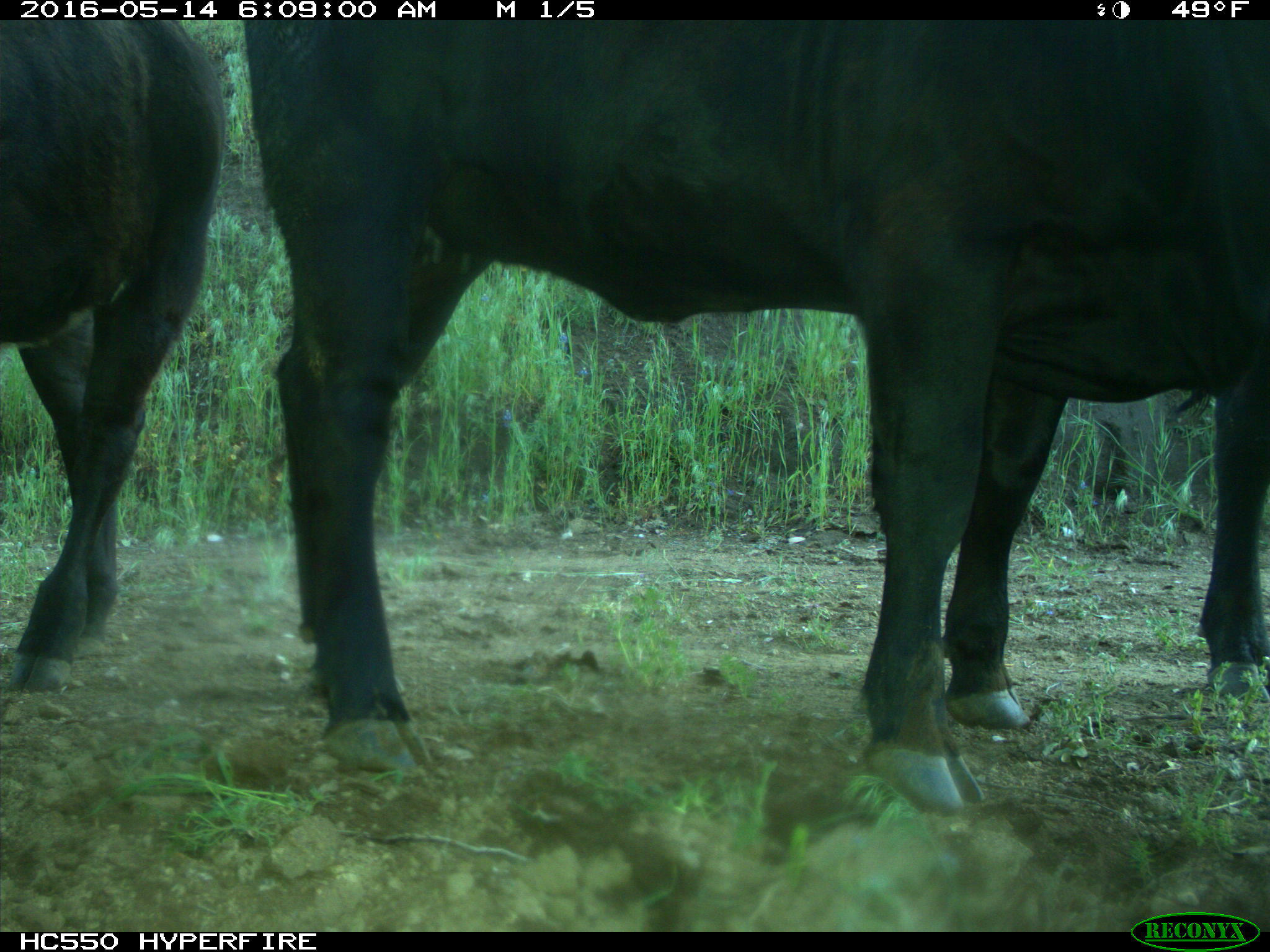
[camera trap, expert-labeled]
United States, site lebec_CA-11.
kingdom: Animalia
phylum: Chordata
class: Mammalia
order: Artiodactyla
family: Bovidae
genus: Bos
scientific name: Bos taurus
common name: domestic cow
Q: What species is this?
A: Bos taurus (domestic cow).